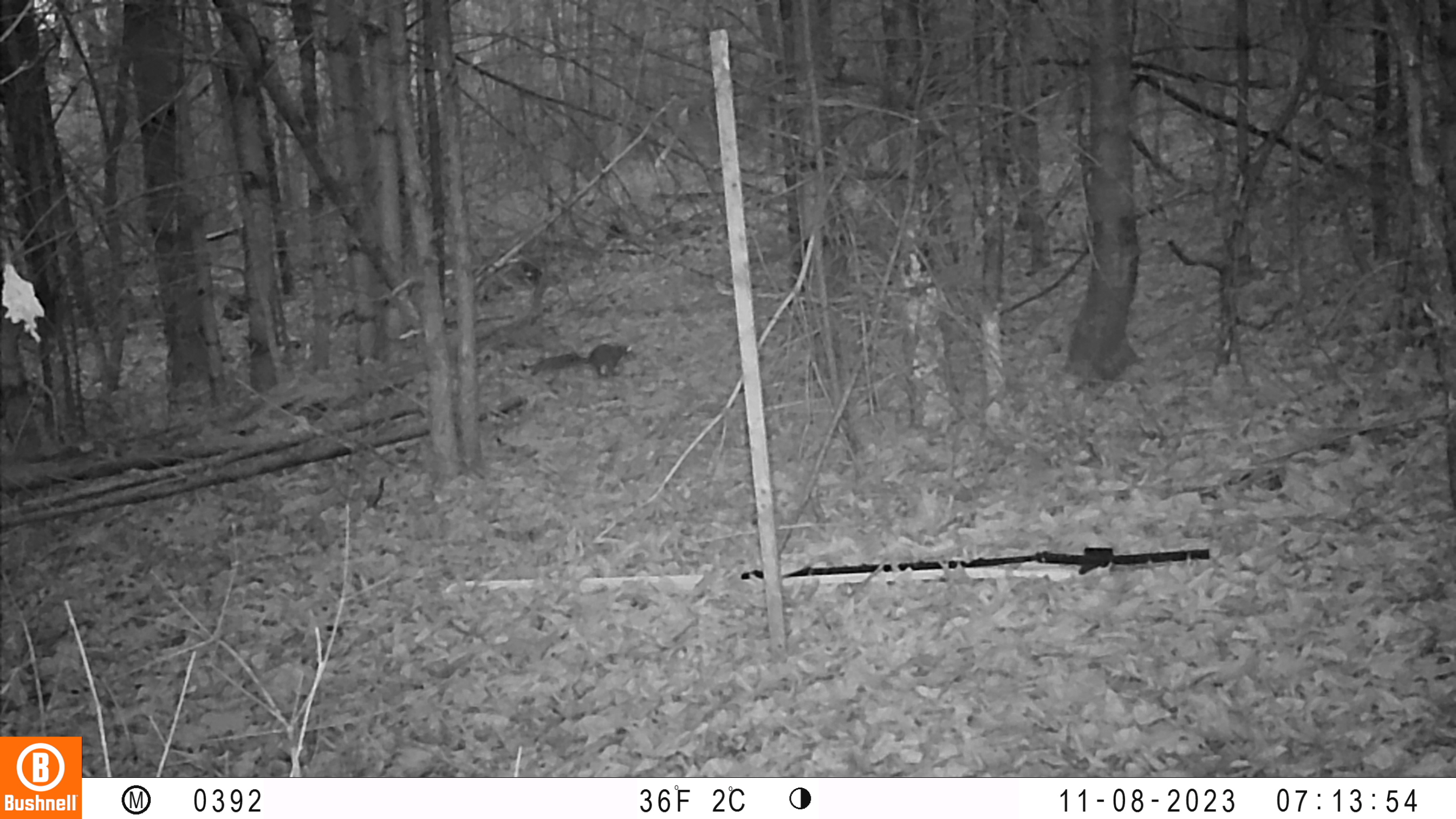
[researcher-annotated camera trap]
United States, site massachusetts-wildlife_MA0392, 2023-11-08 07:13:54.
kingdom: Animalia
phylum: Chordata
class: Mammalia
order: Rodentia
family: Sciuridae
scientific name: Sciuridae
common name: squirrel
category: squirrel sp.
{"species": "squirrel sp. (squirrel) (Sciuridae)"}